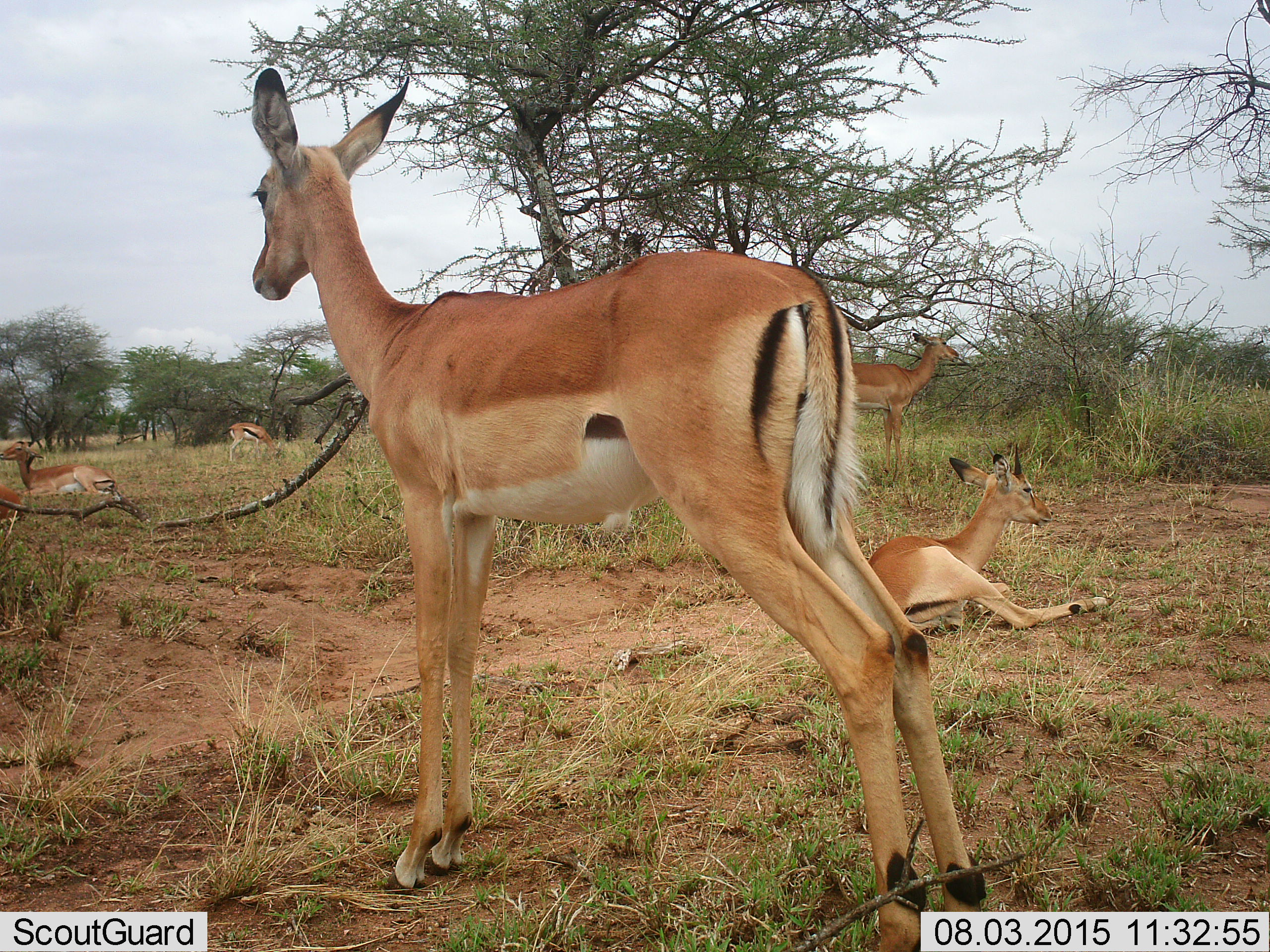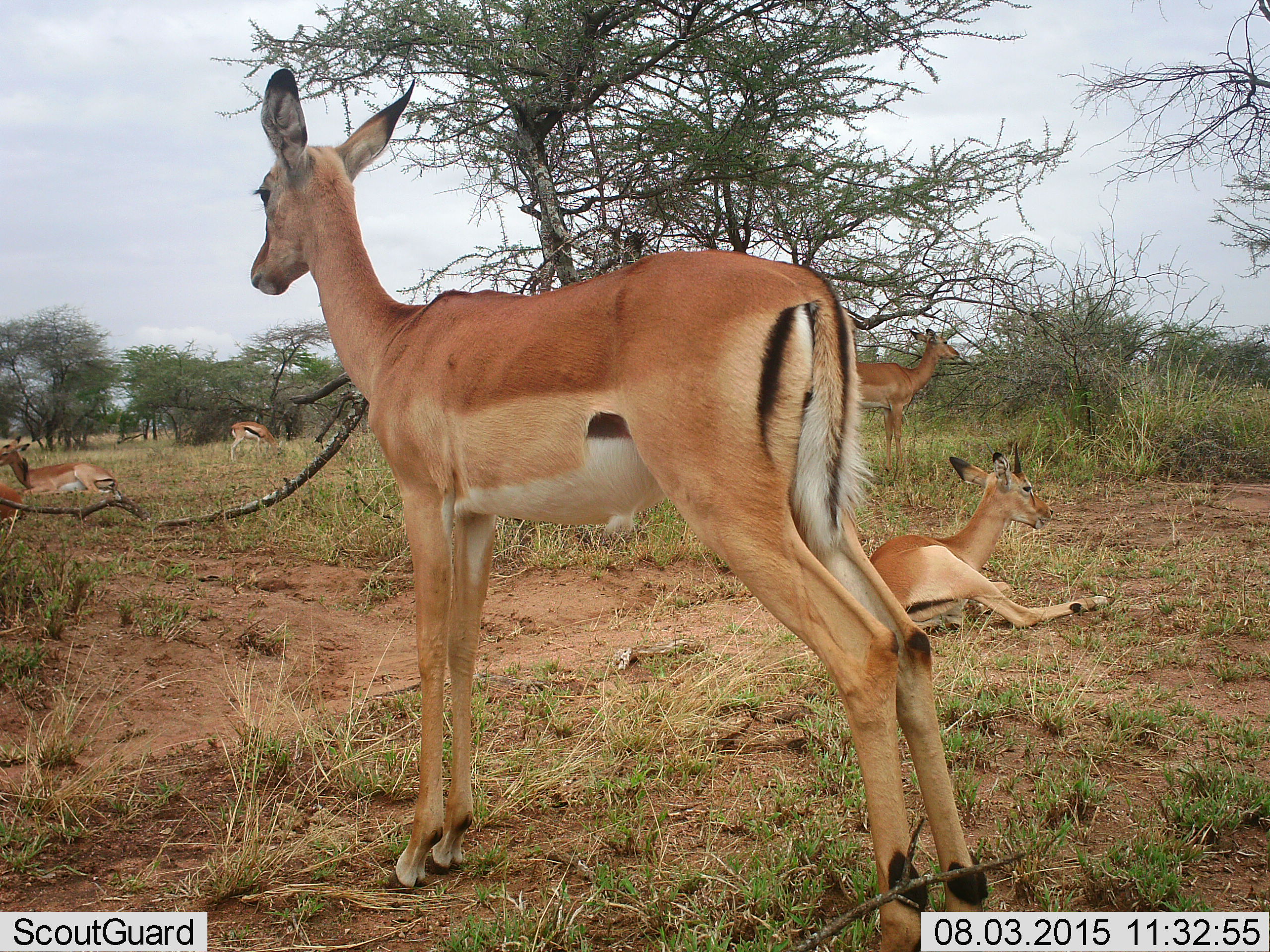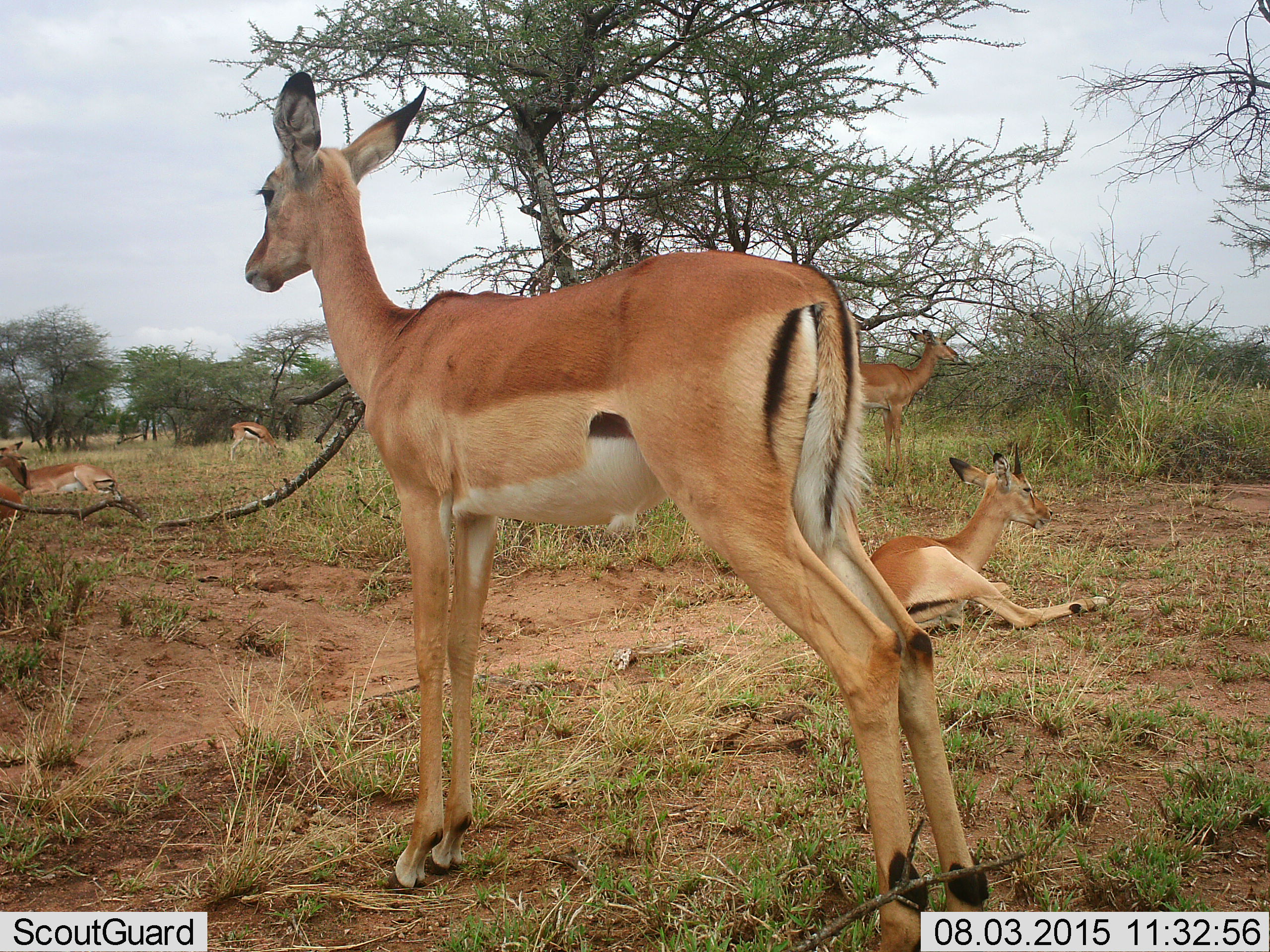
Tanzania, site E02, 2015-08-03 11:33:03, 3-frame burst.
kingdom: Animalia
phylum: Chordata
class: Mammalia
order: Artiodactyla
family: Bovidae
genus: Eudorcas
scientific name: Eudorcas thomsonii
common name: thomson's gazelle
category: gazellethomsons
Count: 5.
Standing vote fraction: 69%.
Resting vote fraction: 62%.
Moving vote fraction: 23%.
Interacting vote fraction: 8%.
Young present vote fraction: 8%.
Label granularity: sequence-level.